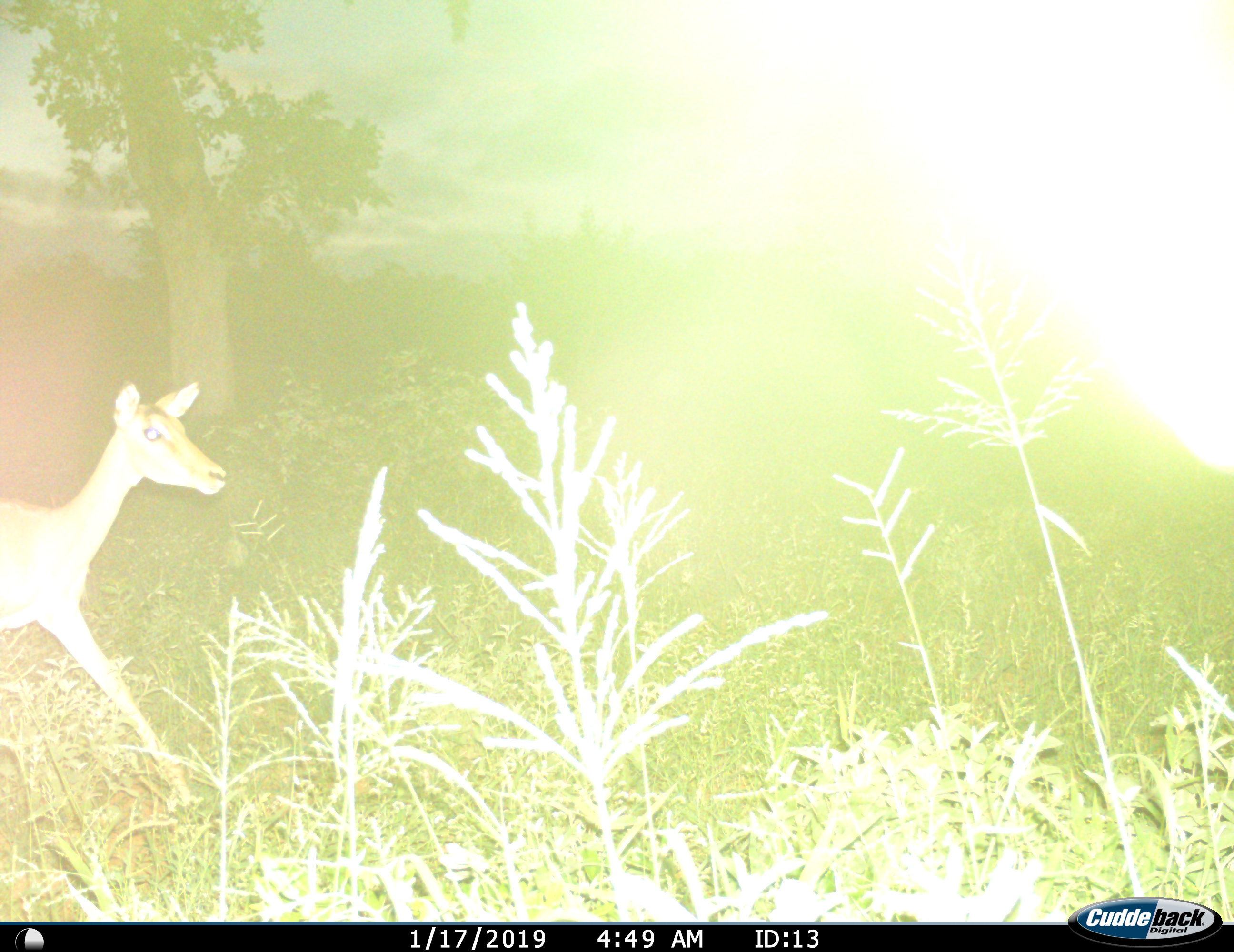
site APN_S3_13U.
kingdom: Animalia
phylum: Chordata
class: Mammalia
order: Artiodactyla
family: Bovidae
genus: Aepyceros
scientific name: Aepyceros melampus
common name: impala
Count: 1.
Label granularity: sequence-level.